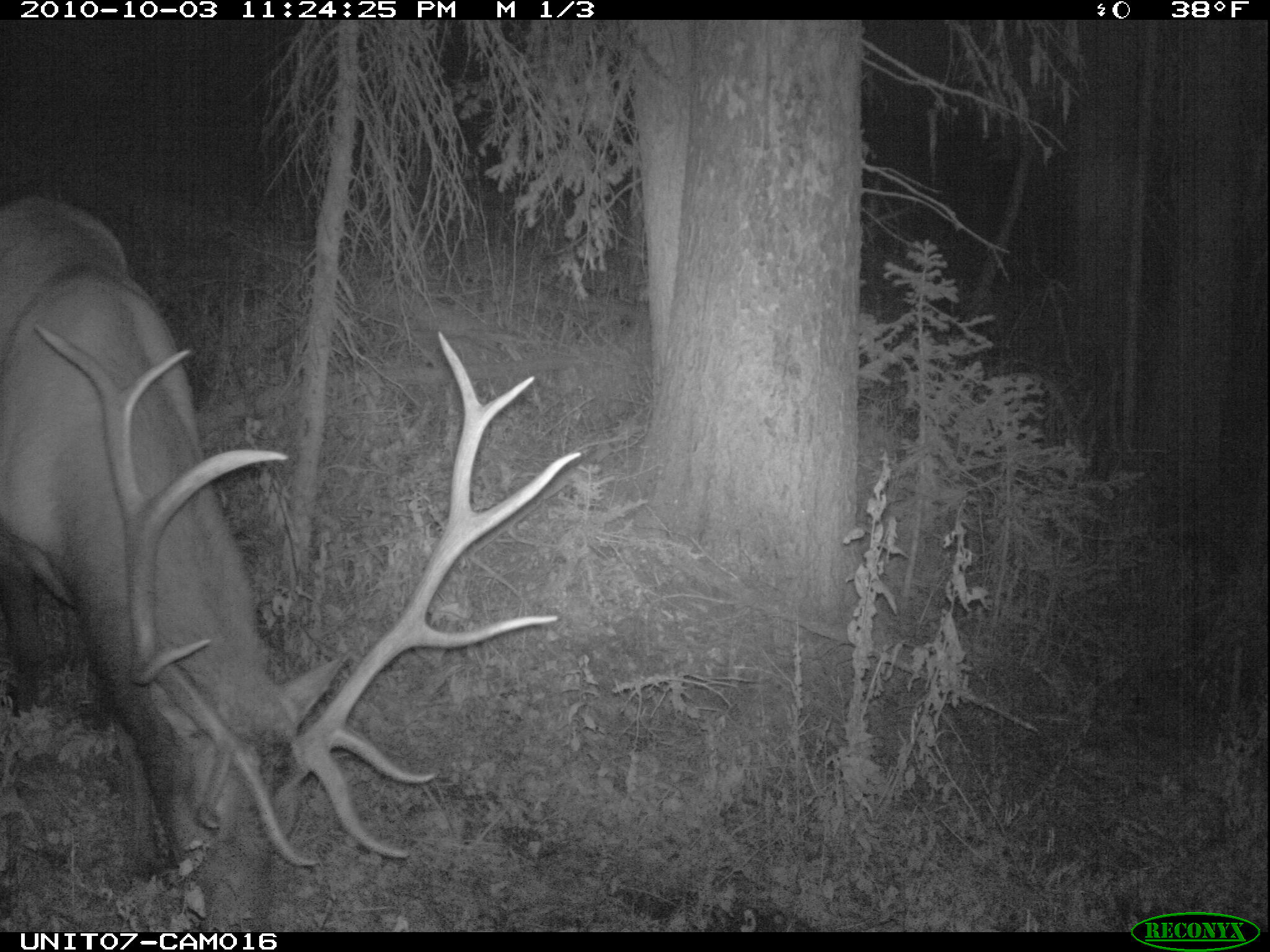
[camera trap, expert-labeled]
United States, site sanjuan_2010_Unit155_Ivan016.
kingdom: Animalia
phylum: Chordata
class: Mammalia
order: Artiodactyla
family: Cervidae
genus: Cervus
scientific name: Cervus elaphus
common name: red deer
Cervus elaphus (red deer).